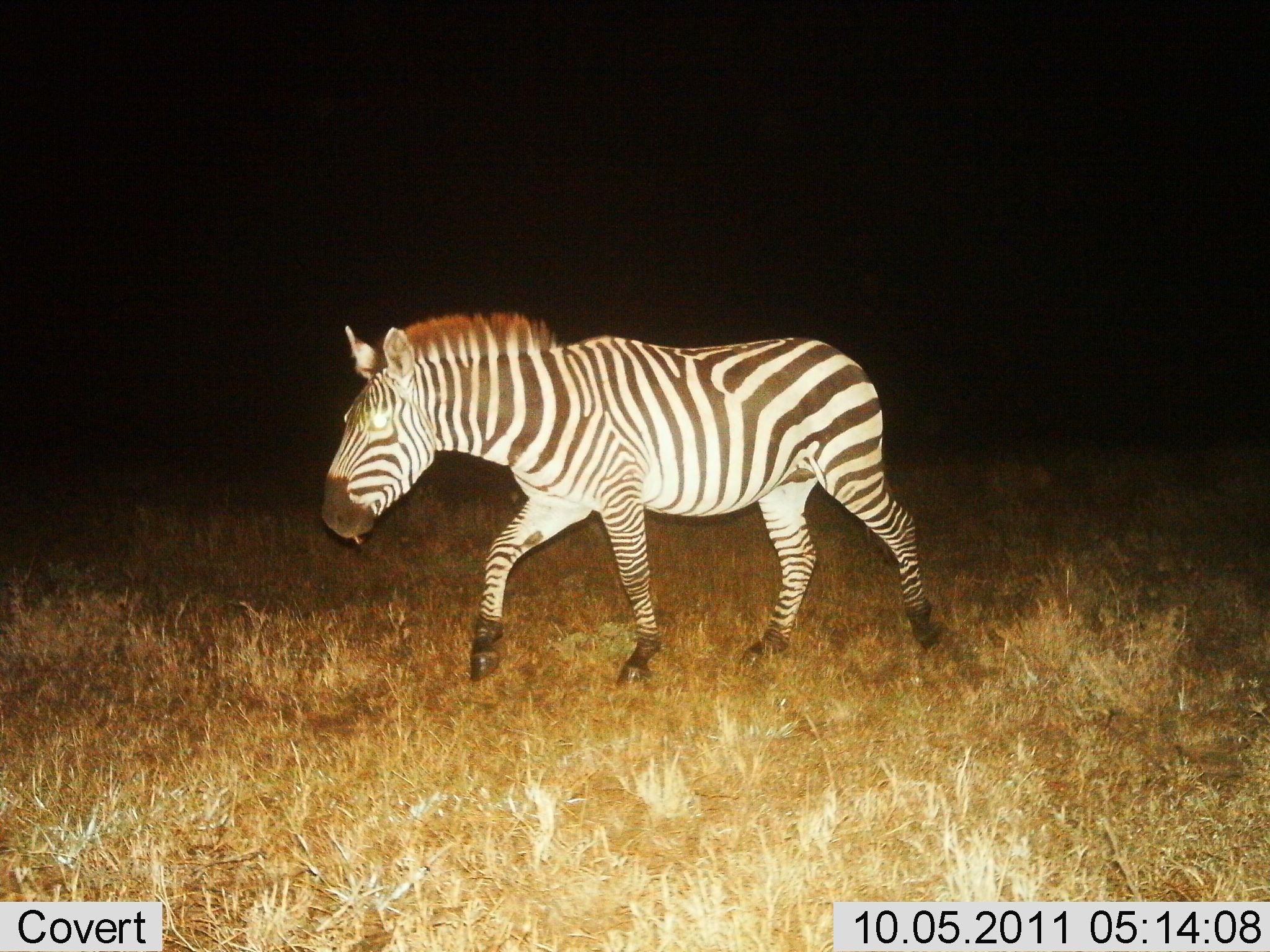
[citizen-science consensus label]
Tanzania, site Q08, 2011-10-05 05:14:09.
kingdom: Animalia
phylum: Chordata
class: Mammalia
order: Perissodactyla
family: Equidae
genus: Equus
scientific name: Equus quagga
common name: plains zebra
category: zebra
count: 1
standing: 0%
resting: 0%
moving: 100%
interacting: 0%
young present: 0%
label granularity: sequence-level